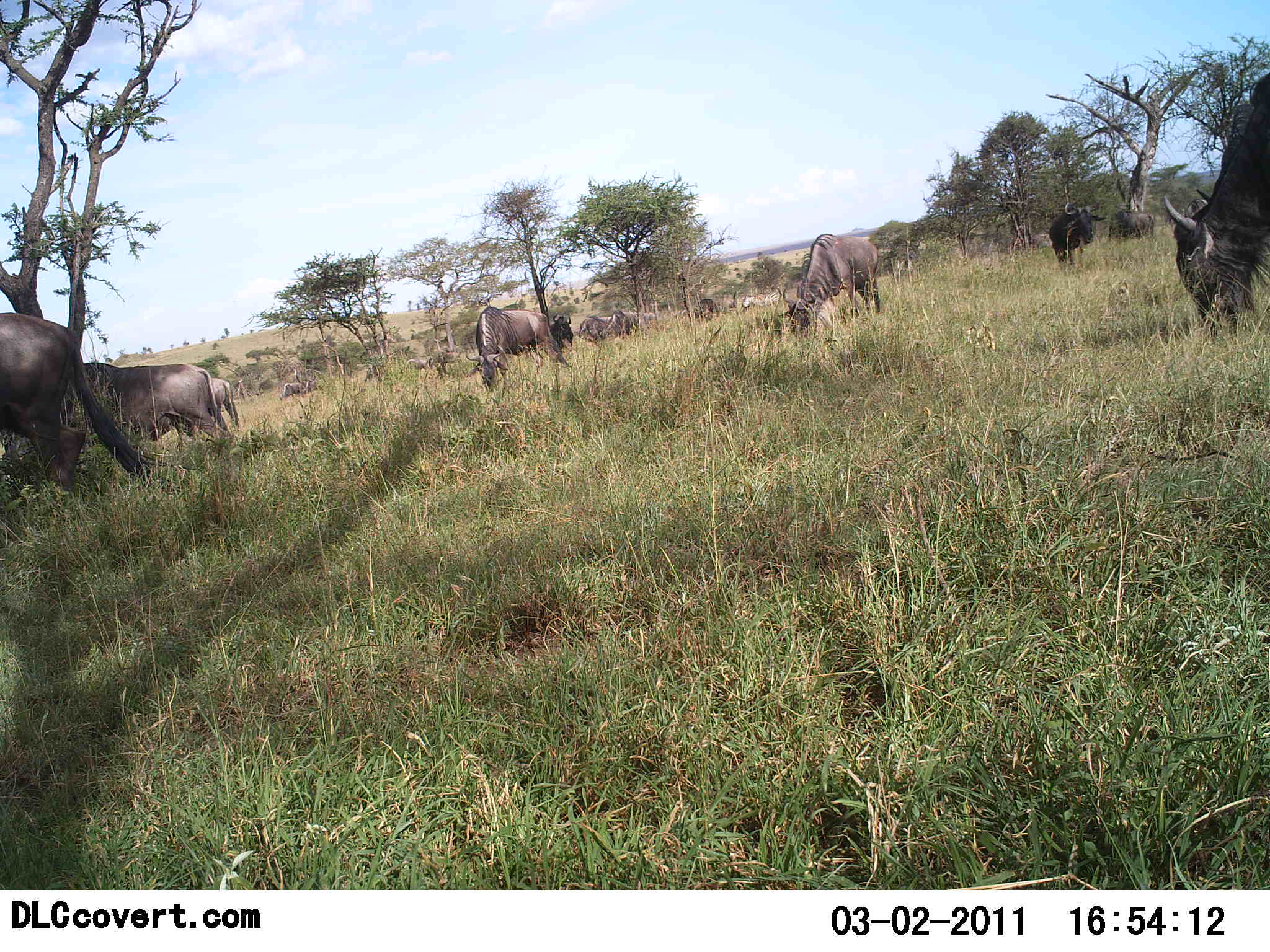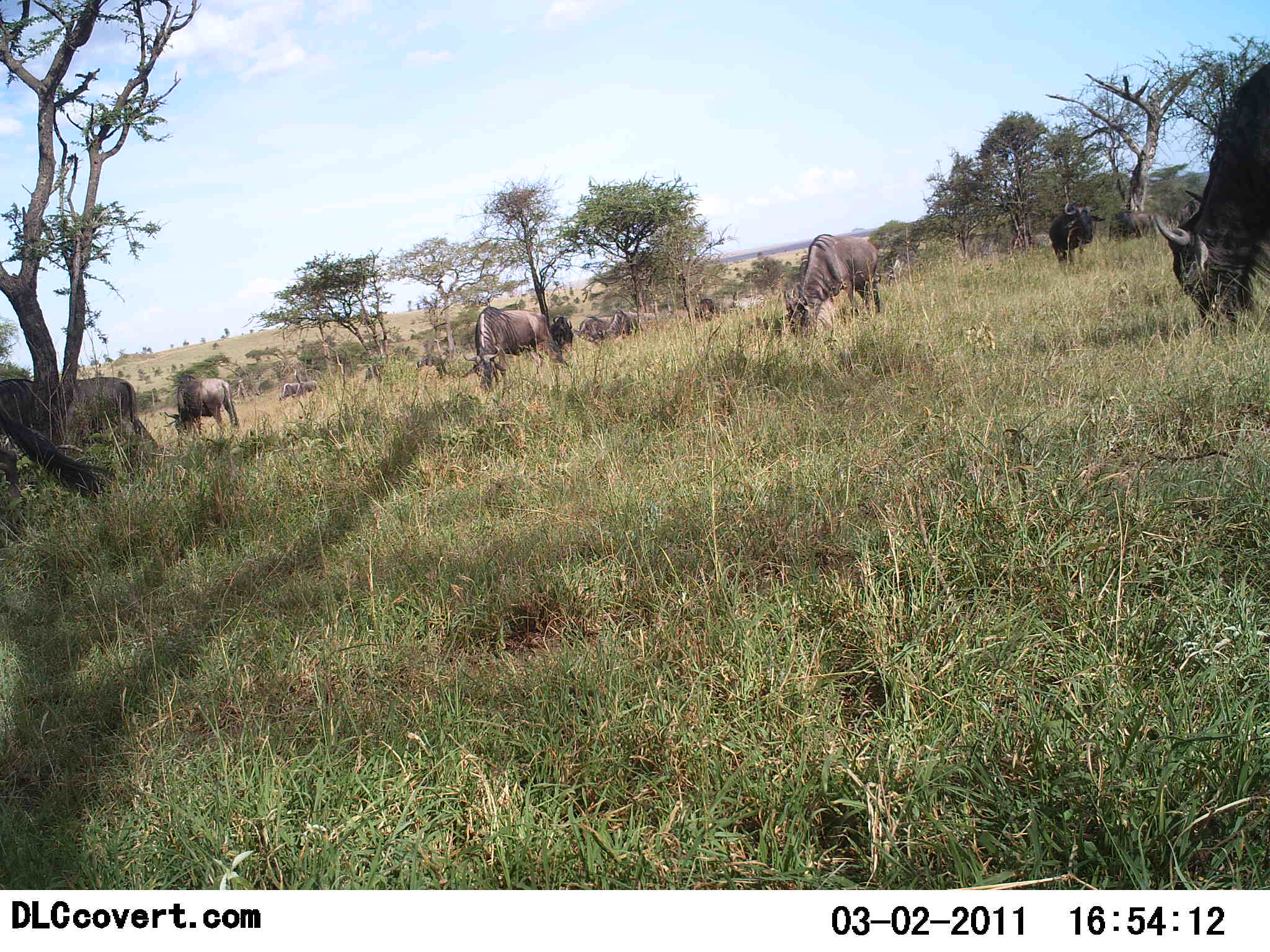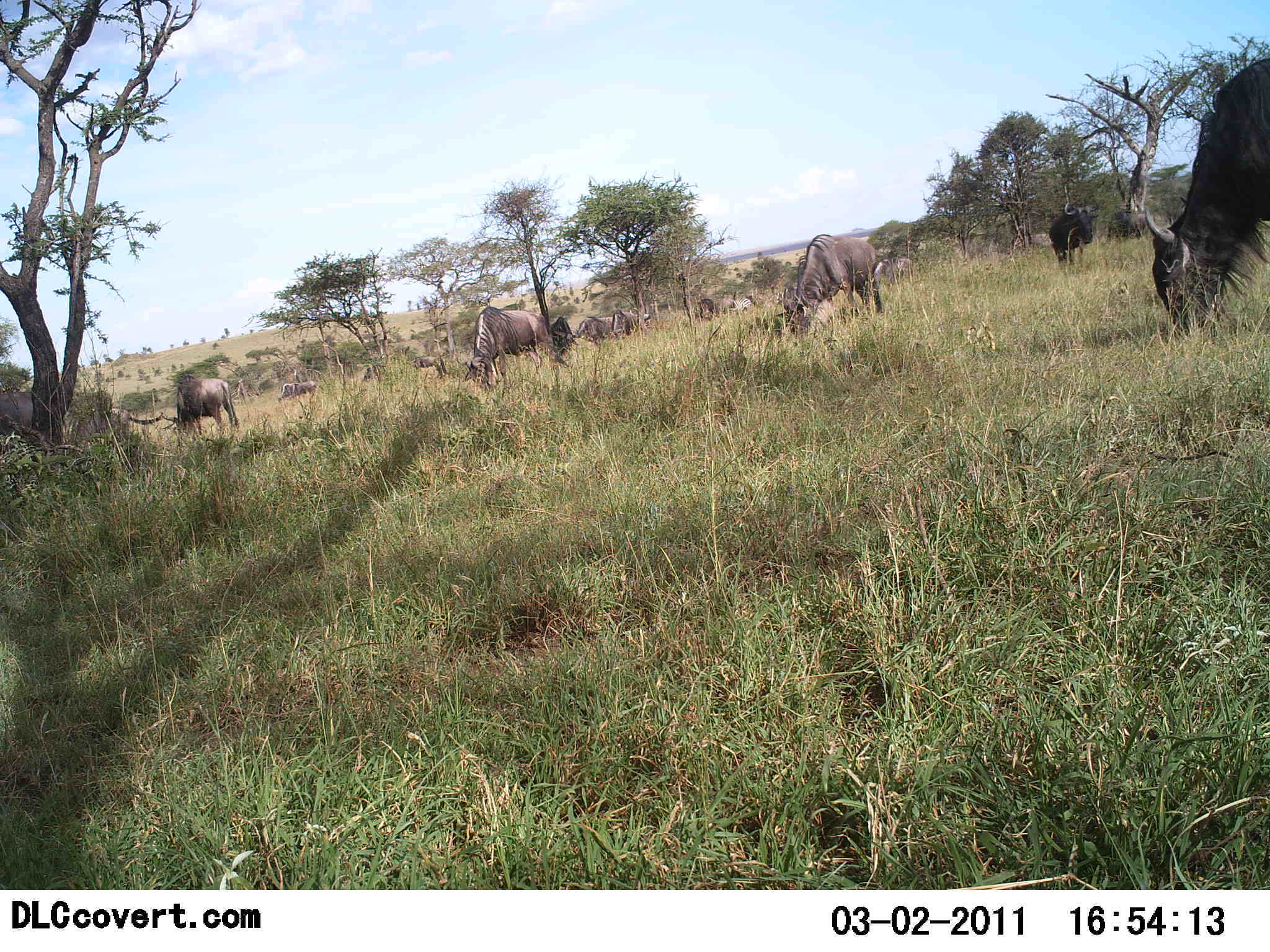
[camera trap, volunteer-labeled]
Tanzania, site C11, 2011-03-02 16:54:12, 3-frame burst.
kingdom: Animalia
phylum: Chordata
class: Mammalia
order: Artiodactyla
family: Bovidae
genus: Connochaetes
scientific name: Connochaetes taurinus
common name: blue wildebeest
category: wildebeest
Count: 11-50.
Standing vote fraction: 7%.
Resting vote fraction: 0%.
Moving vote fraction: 20%.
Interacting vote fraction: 0%.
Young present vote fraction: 0%.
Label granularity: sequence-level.